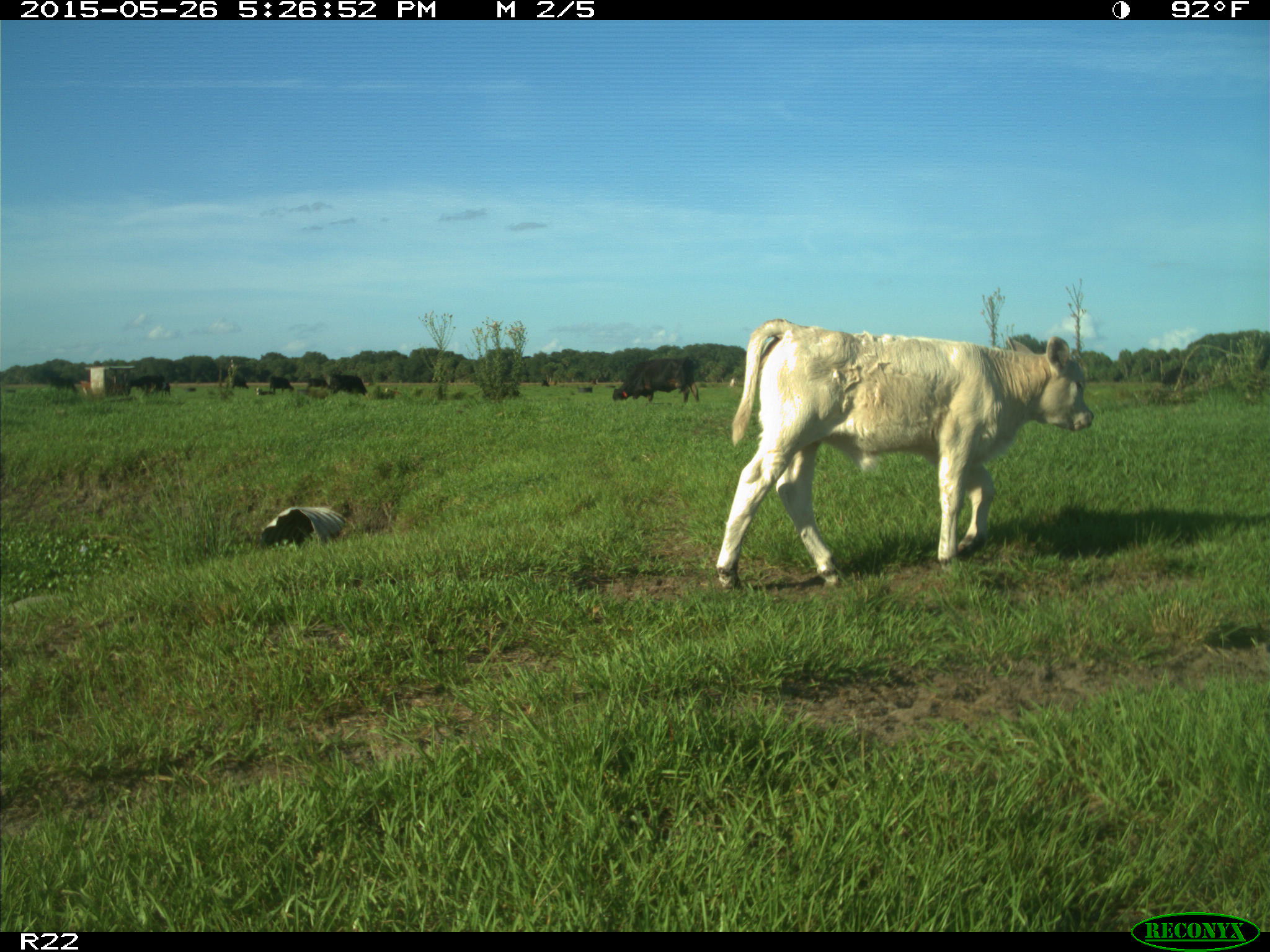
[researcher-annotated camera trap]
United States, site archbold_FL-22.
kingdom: Animalia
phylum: Chordata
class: Mammalia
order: Artiodactyla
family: Bovidae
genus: Bos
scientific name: Bos taurus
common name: domestic cow